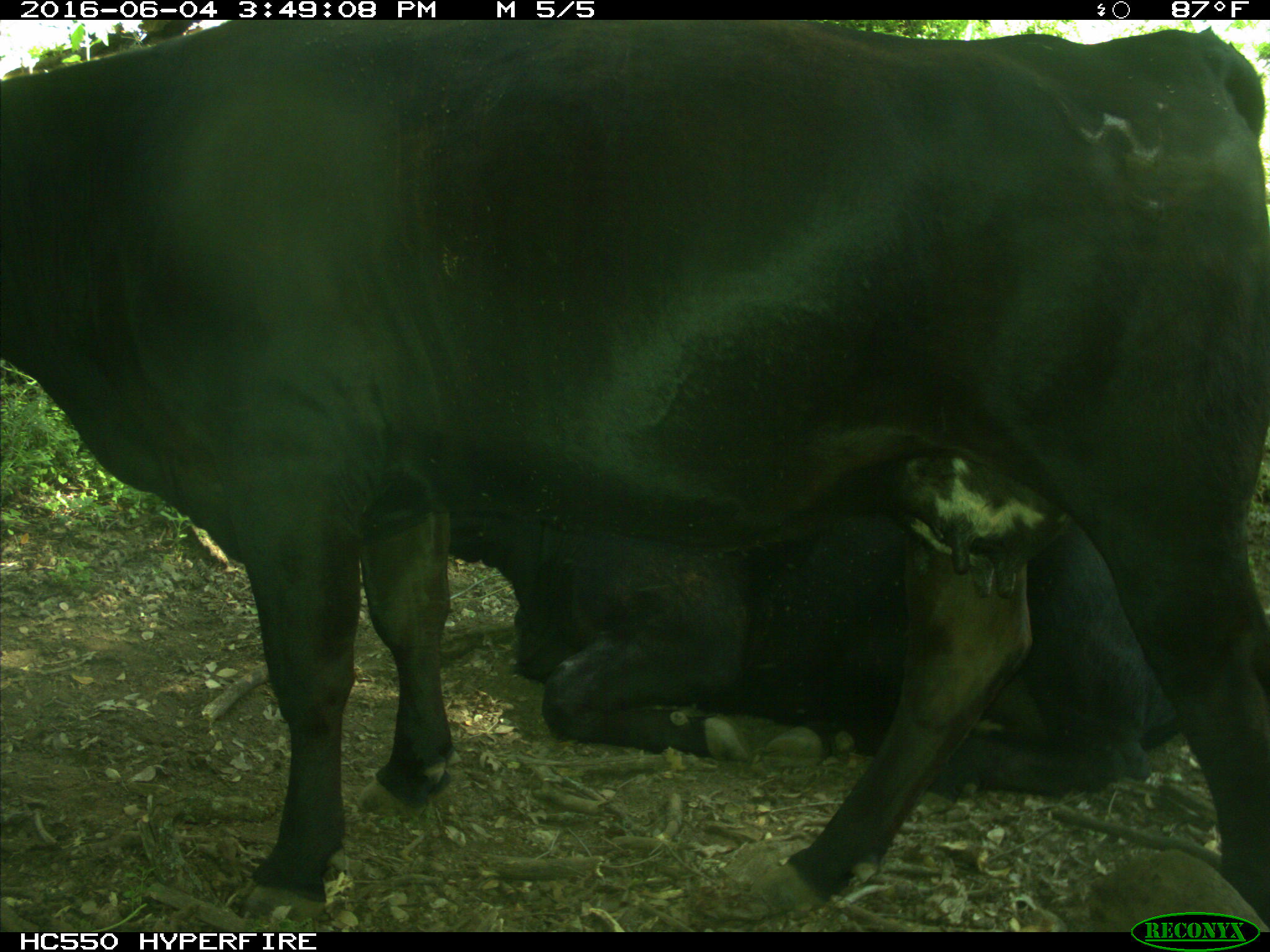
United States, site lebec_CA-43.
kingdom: Animalia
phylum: Chordata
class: Mammalia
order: Artiodactyla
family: Bovidae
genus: Bos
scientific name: Bos taurus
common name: domestic cow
Bos taurus (domestic cow).